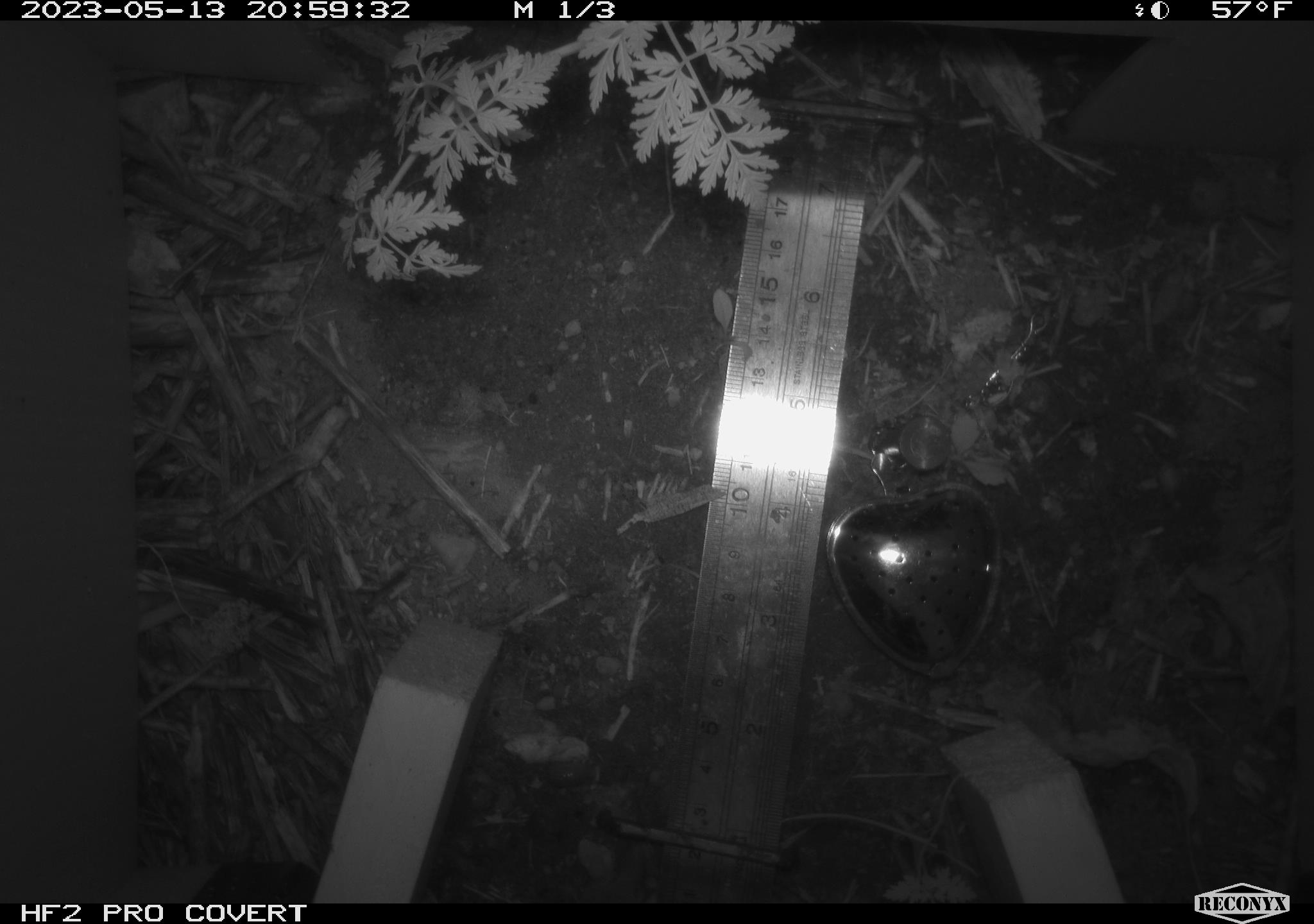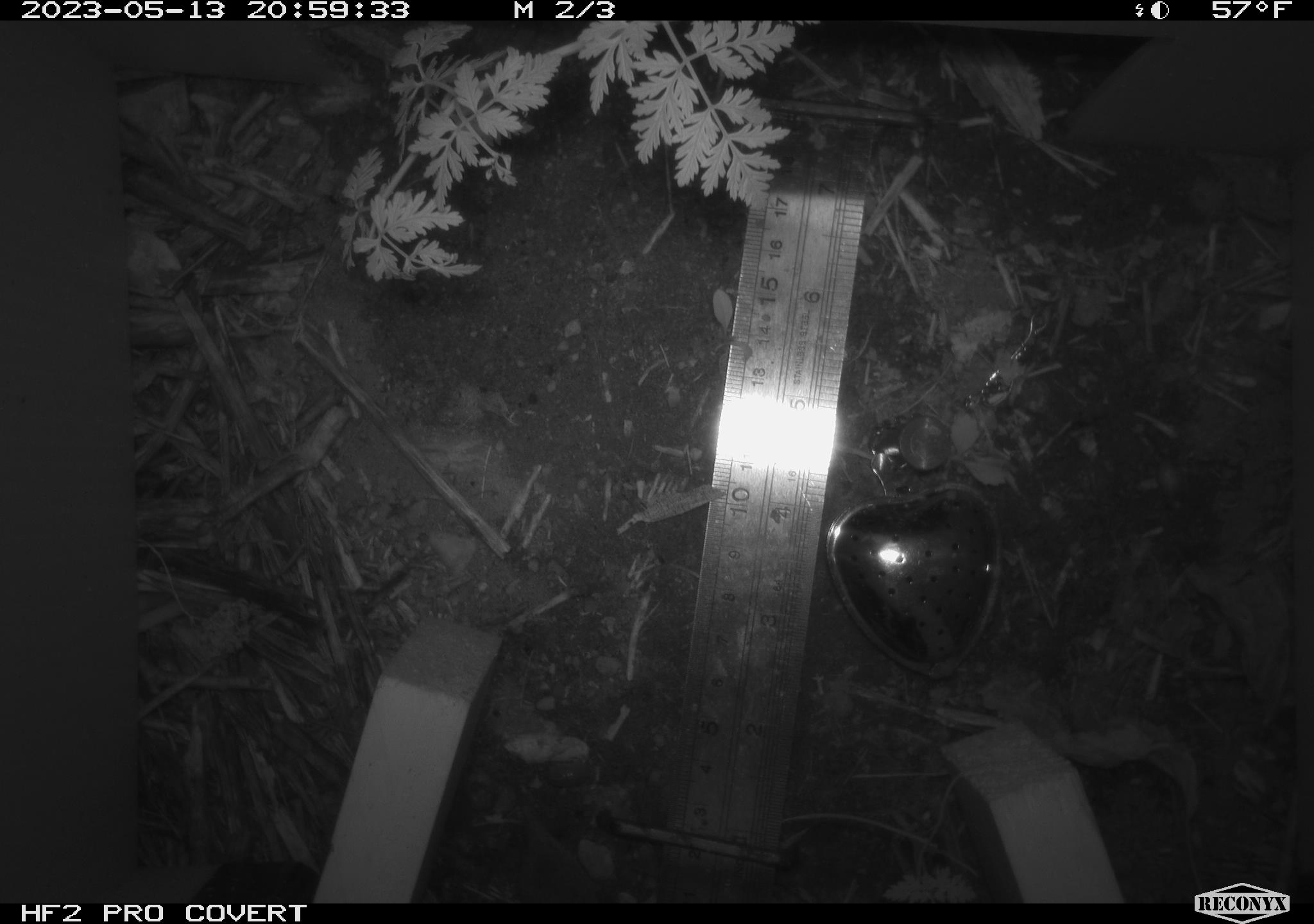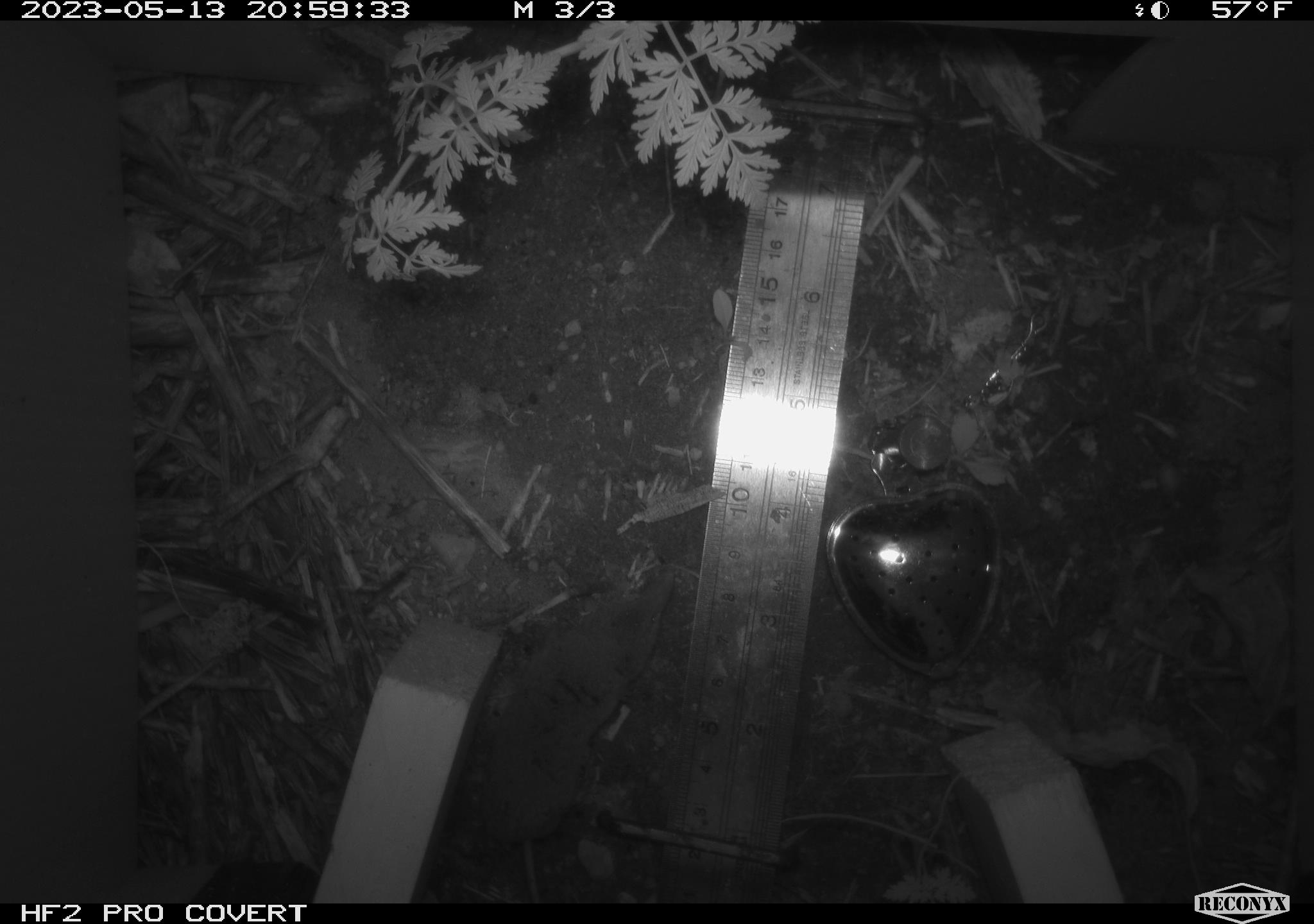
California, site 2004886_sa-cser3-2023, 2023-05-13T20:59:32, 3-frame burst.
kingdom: Animalia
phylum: Chordata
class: Mammalia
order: Eulipotyphla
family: Soricidae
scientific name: Soricidae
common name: shrews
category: soricidae family